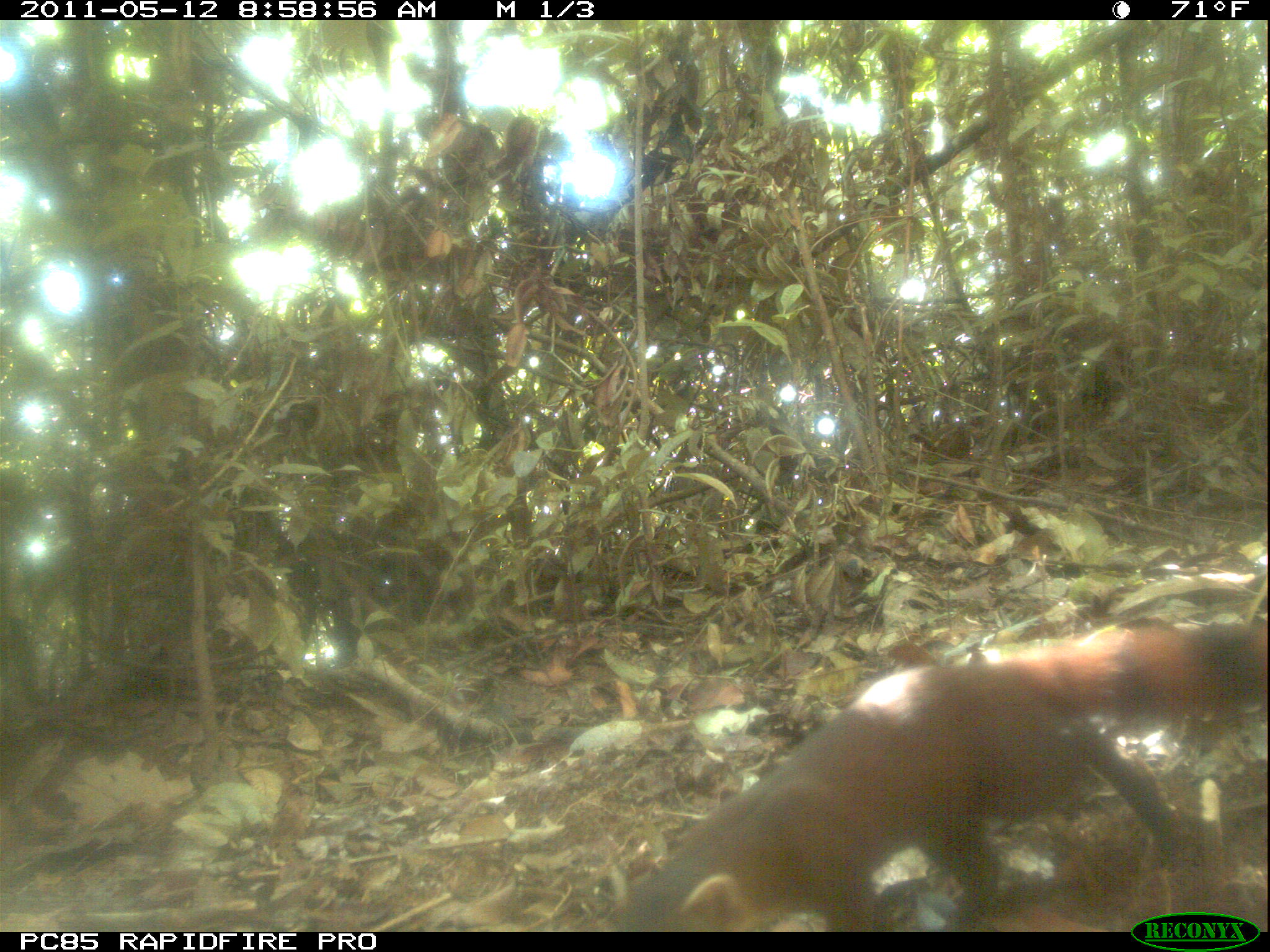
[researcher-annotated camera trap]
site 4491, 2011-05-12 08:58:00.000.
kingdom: Animalia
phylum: Chordata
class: Mammalia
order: Carnivora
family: Eupleridae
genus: Galidia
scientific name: Galidia elegans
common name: ring-tailed vontsira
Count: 1.